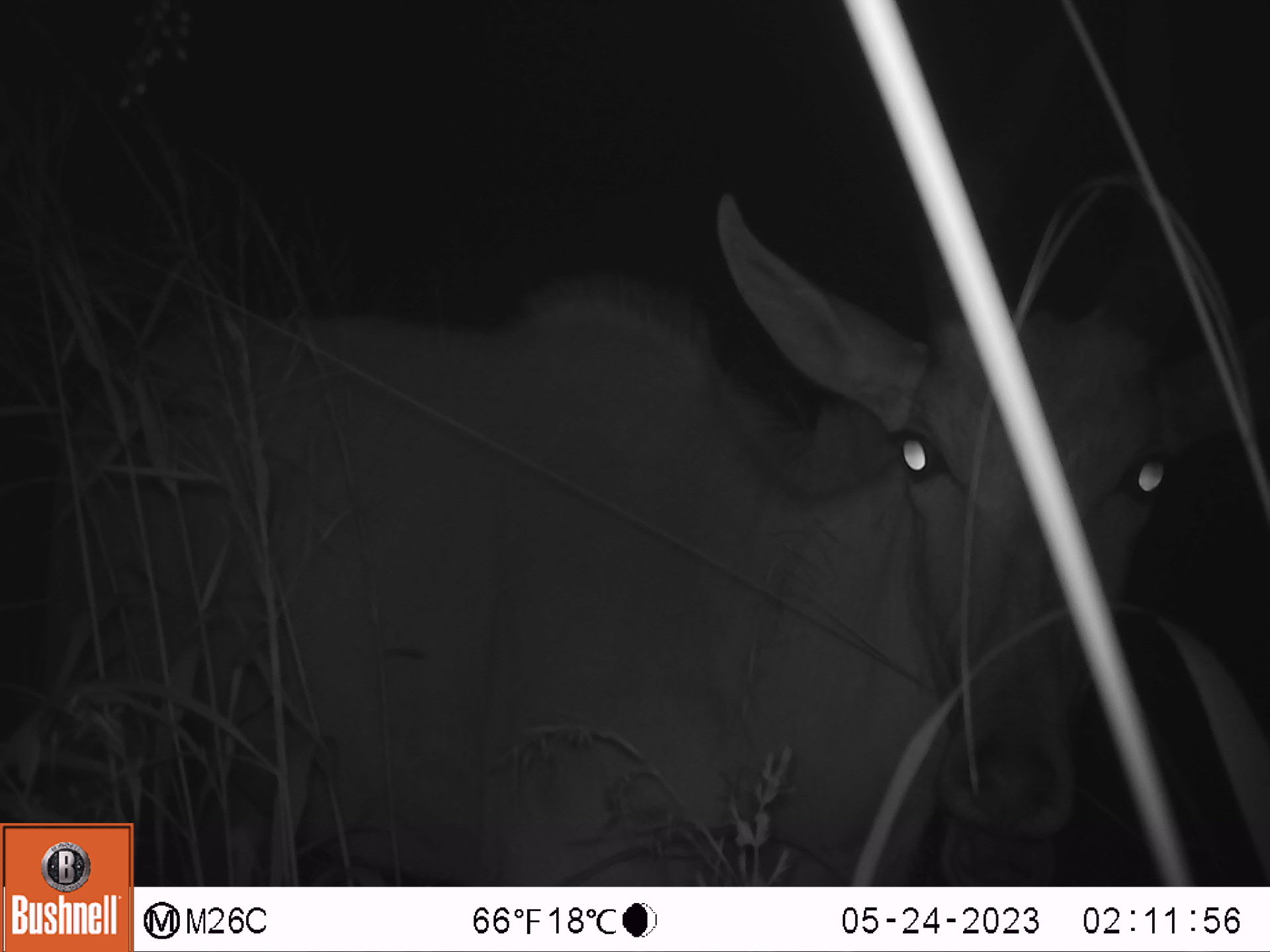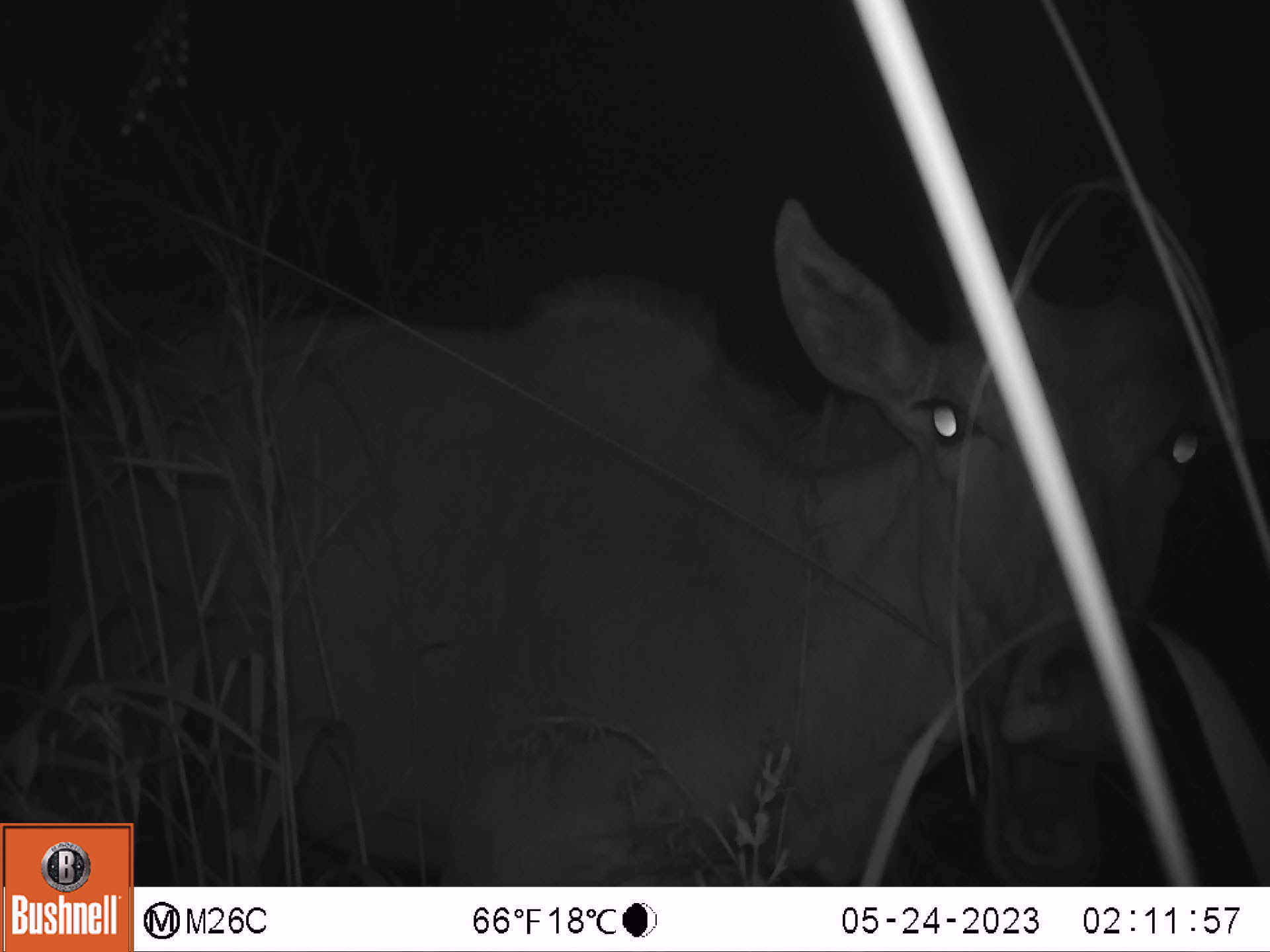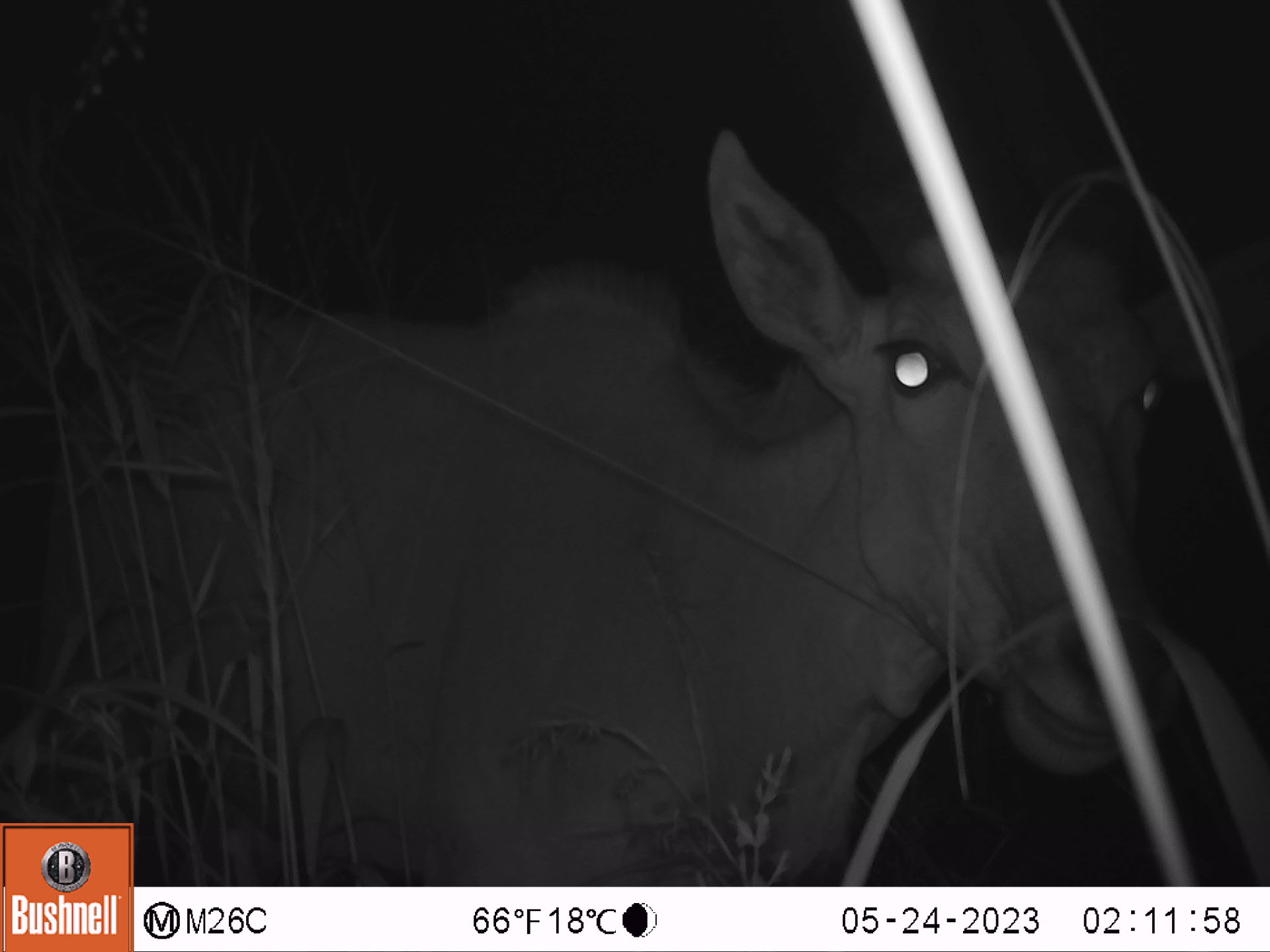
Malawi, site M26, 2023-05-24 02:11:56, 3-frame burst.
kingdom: Animalia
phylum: Chordata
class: Mammalia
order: Artiodactyla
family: Bovidae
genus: Tragelaphus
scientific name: Tragelaphus strepsiceros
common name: greater kudu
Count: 1.